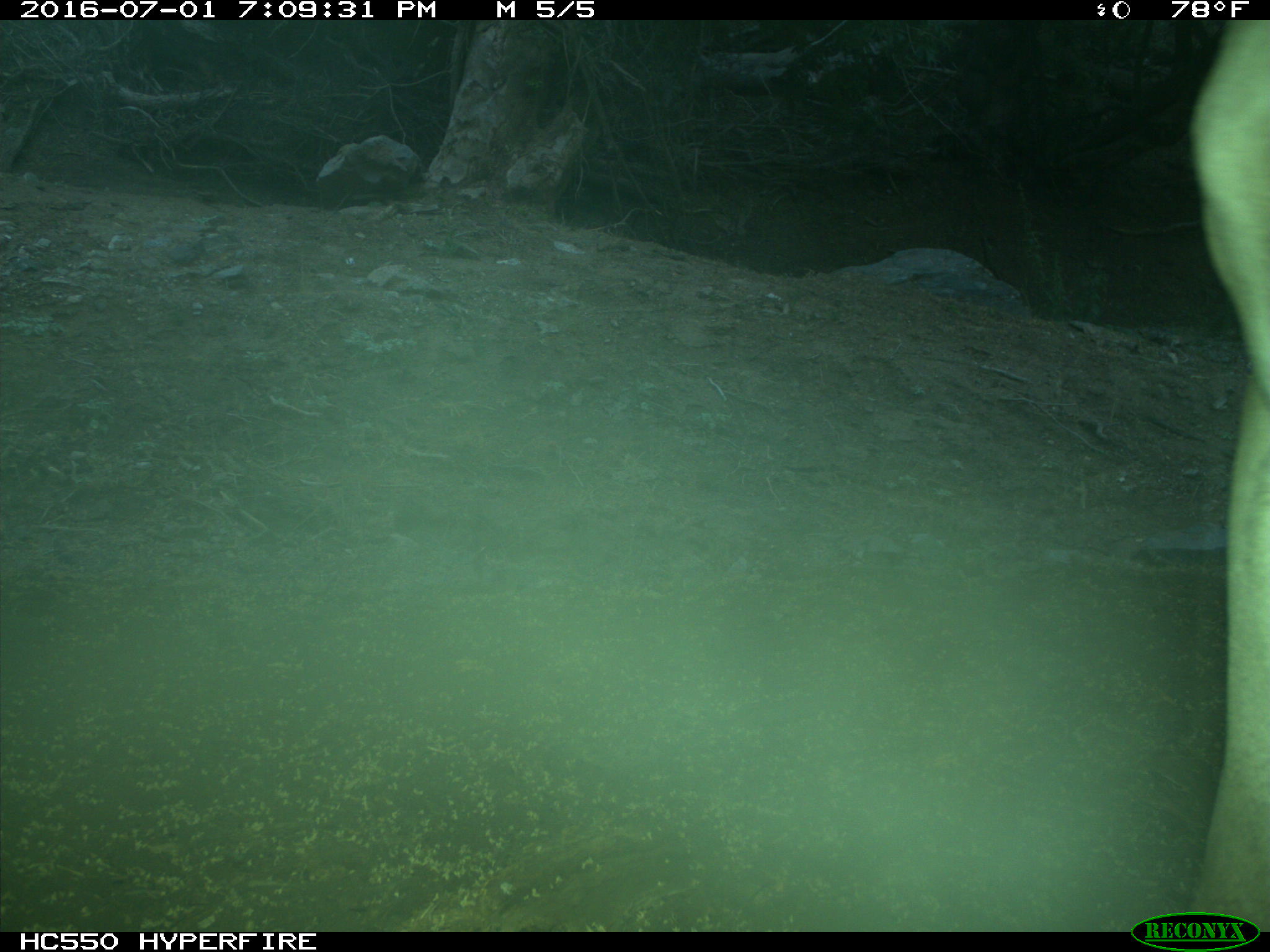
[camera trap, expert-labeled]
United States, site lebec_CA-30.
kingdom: Animalia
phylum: Chordata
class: Mammalia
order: Artiodactyla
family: Bovidae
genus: Bos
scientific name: Bos taurus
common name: domestic cow